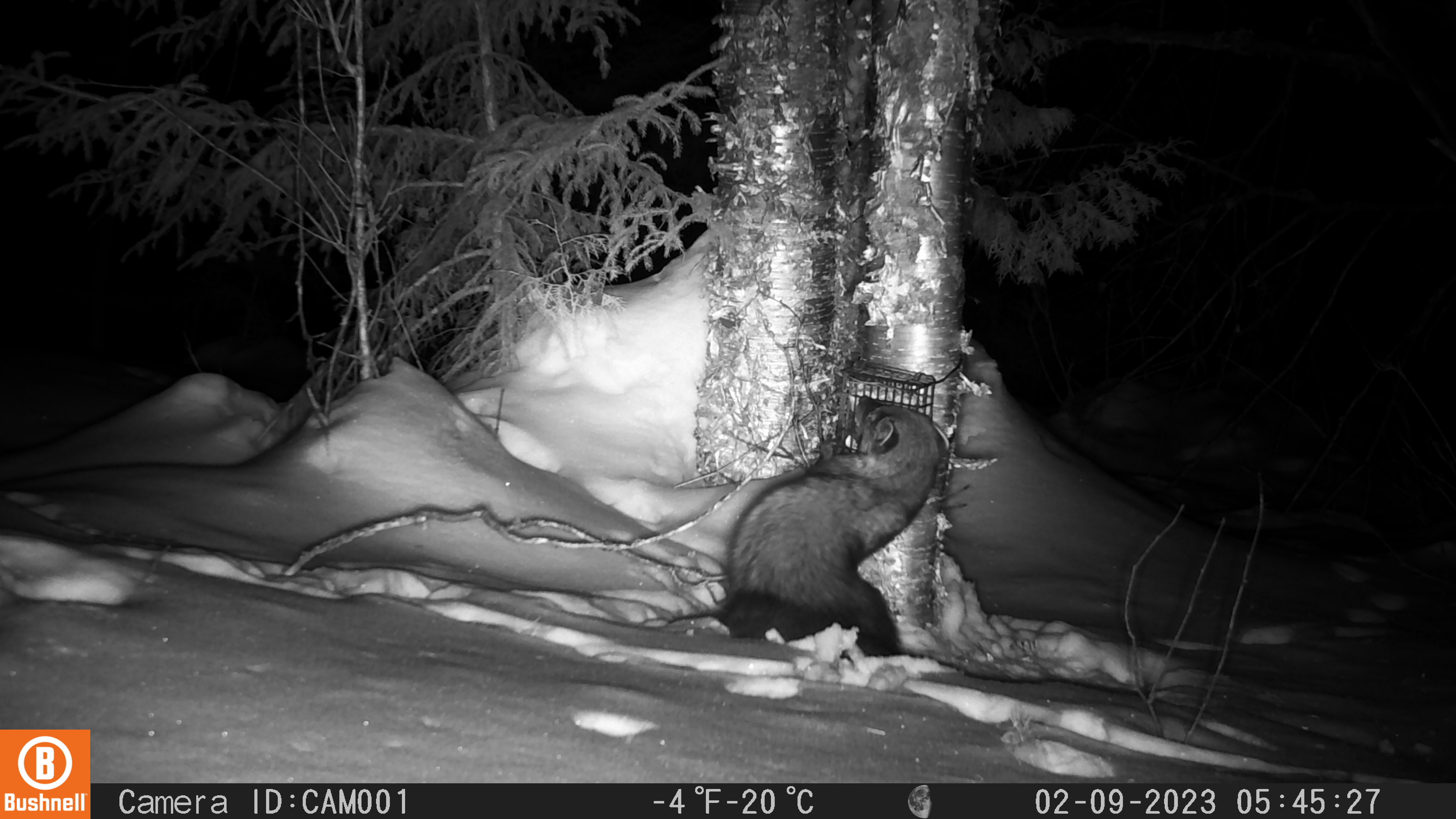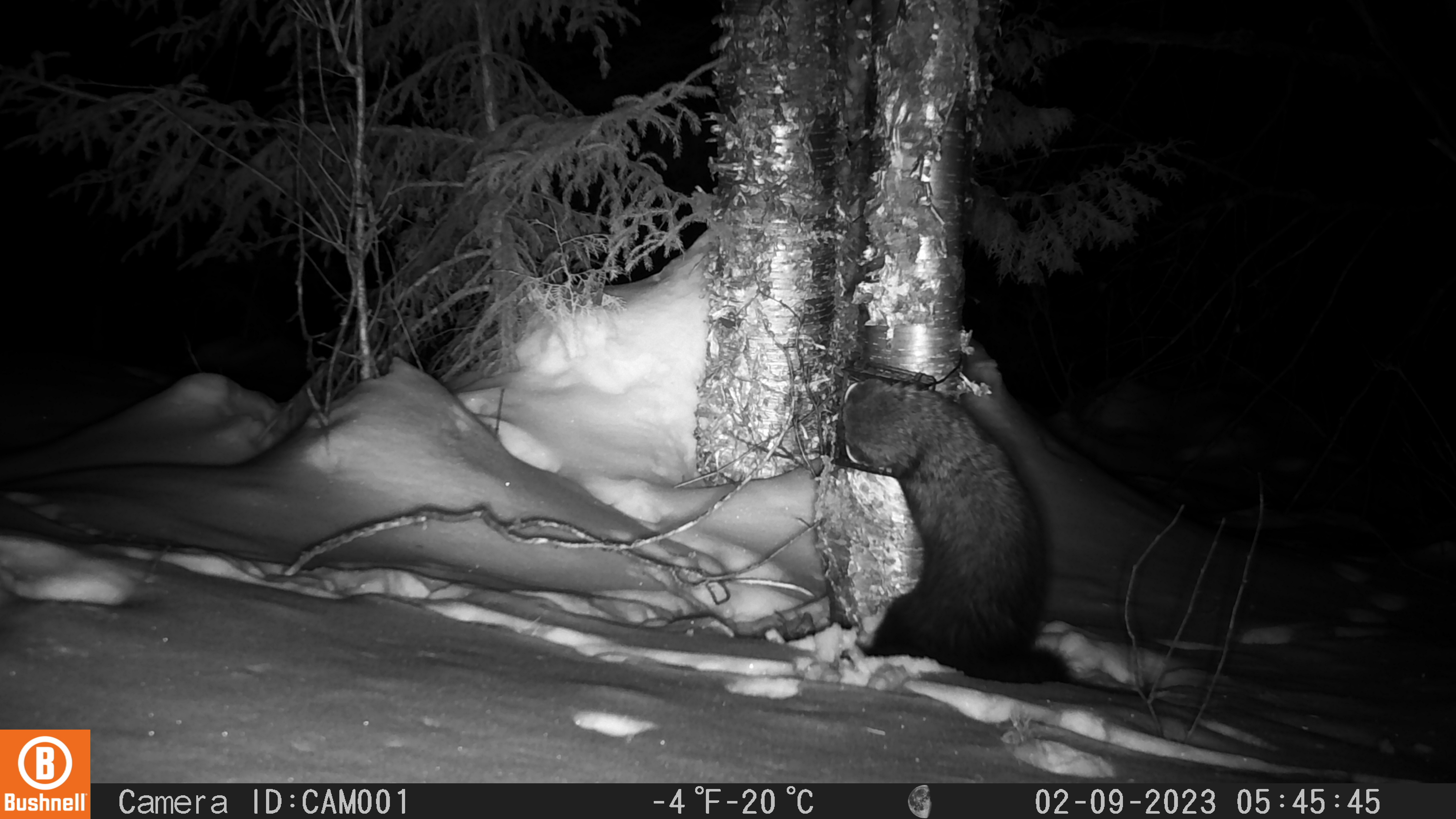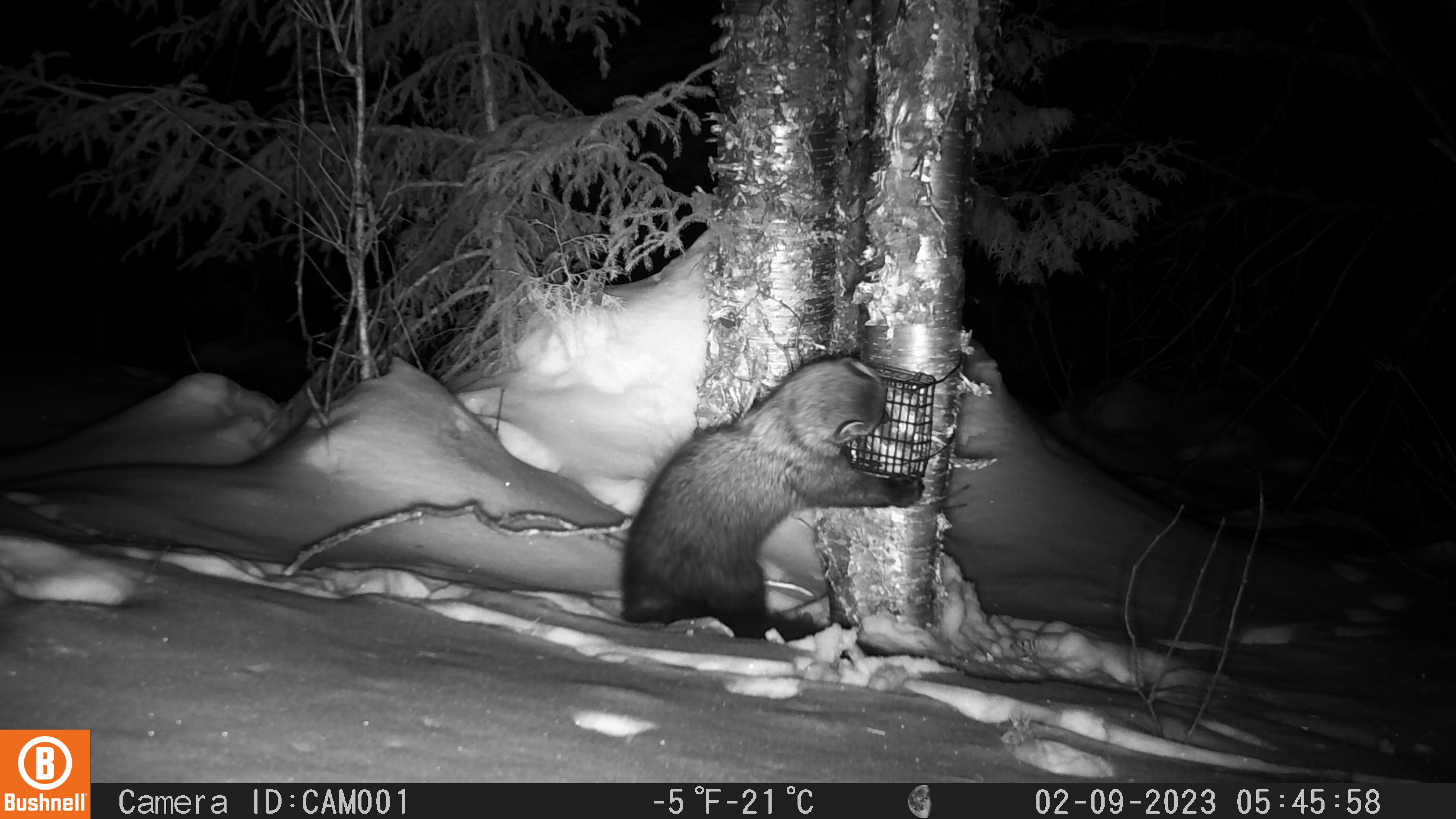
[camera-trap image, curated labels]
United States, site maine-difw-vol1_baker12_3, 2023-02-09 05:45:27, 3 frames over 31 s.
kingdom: Animalia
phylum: Chordata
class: Mammalia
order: Carnivora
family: Mustelidae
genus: Pekania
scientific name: Pekania pennanti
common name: fisher